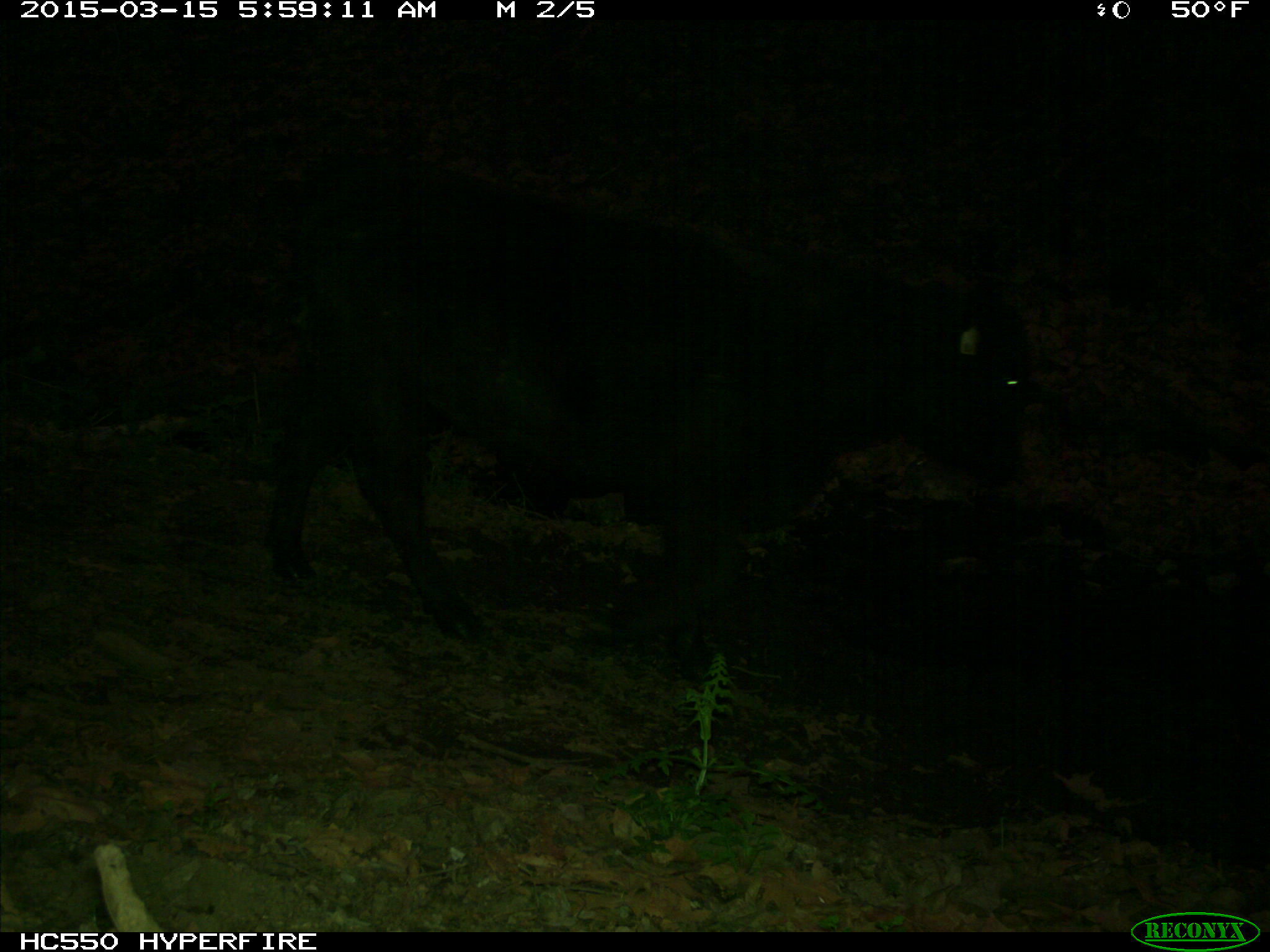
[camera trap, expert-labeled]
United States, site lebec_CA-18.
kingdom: Animalia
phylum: Chordata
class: Mammalia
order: Artiodactyla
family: Bovidae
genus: Bos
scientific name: Bos taurus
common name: domestic cow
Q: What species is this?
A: Bos taurus (domestic cow).